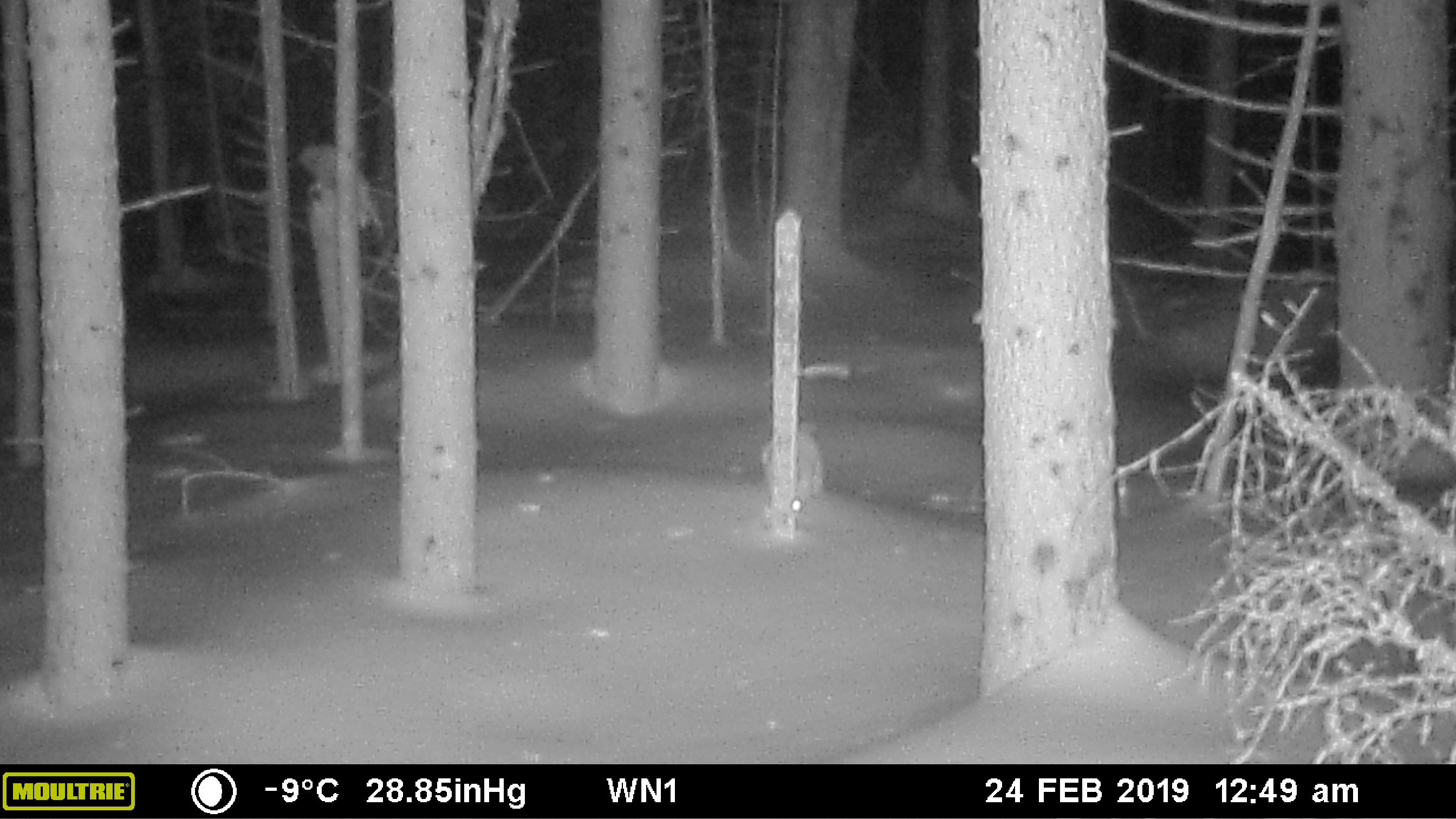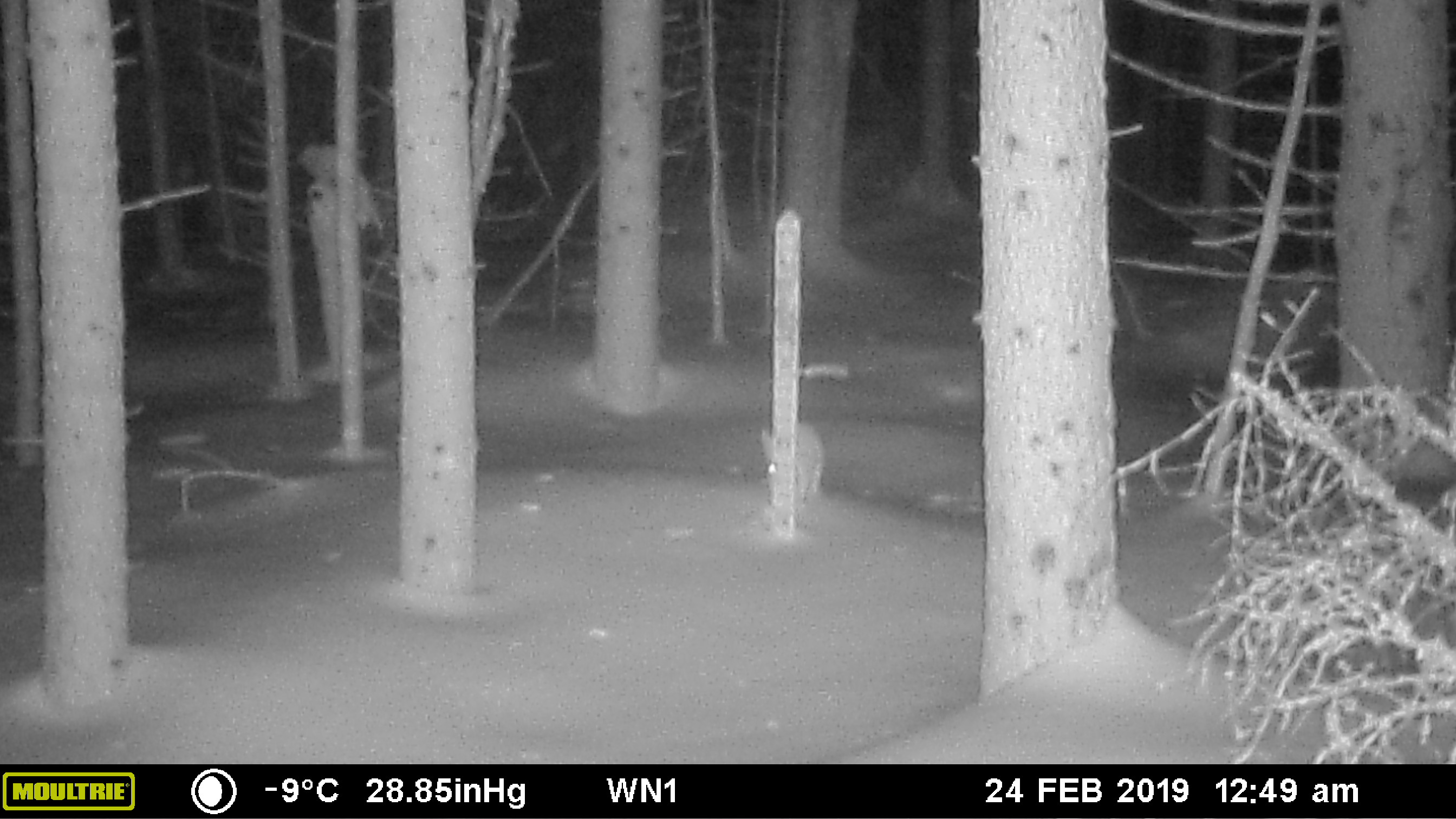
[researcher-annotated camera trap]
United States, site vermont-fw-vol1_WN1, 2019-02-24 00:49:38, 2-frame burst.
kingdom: Animalia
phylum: Chordata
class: Mammalia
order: Lagomorpha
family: Leporidae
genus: Lepus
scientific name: Lepus americanus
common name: snowshoe hare